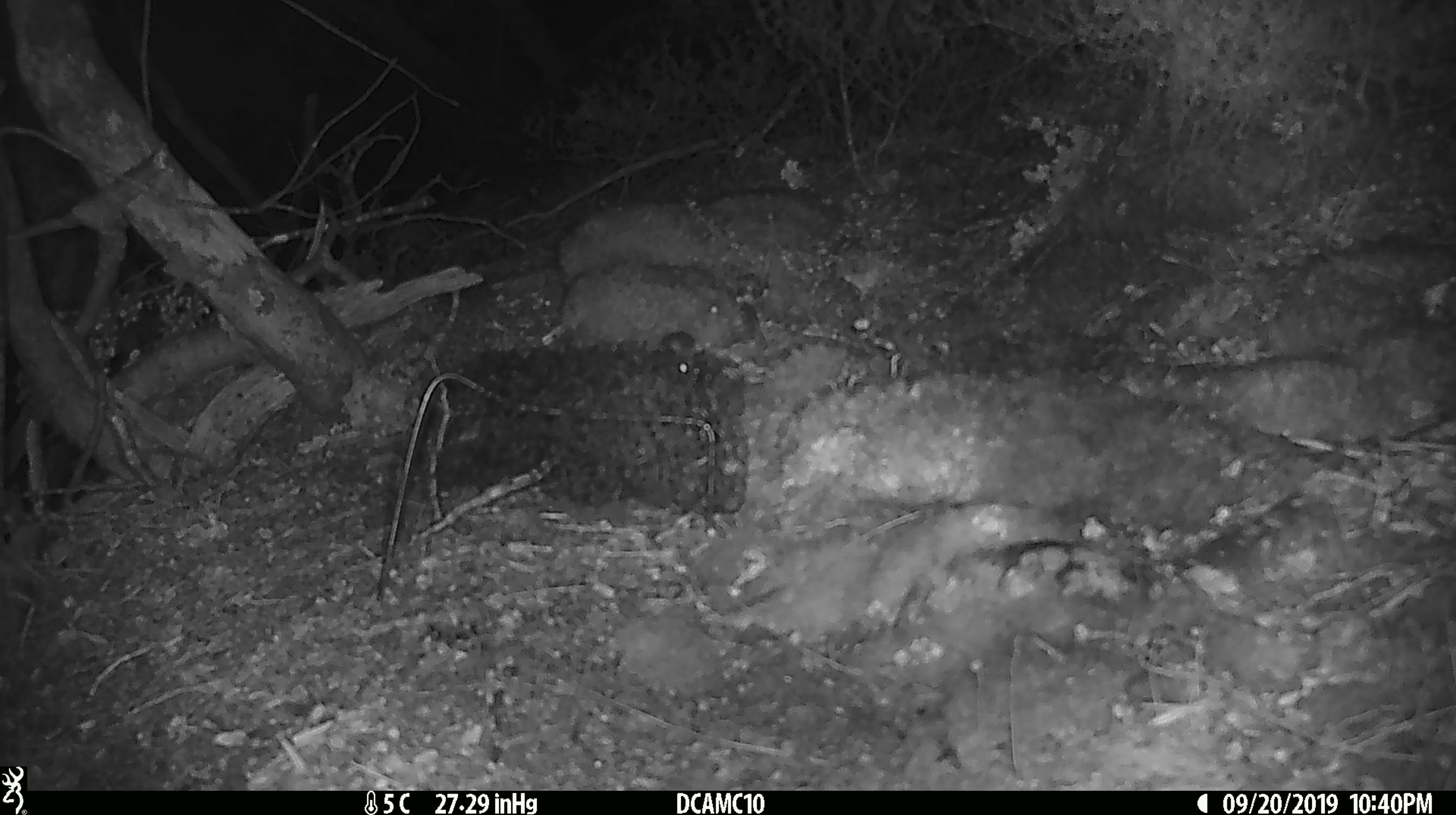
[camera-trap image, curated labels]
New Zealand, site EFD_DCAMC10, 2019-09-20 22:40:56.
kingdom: Animalia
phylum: Chordata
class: Mammalia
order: Rodentia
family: Muridae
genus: Mus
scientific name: Mus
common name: mouse